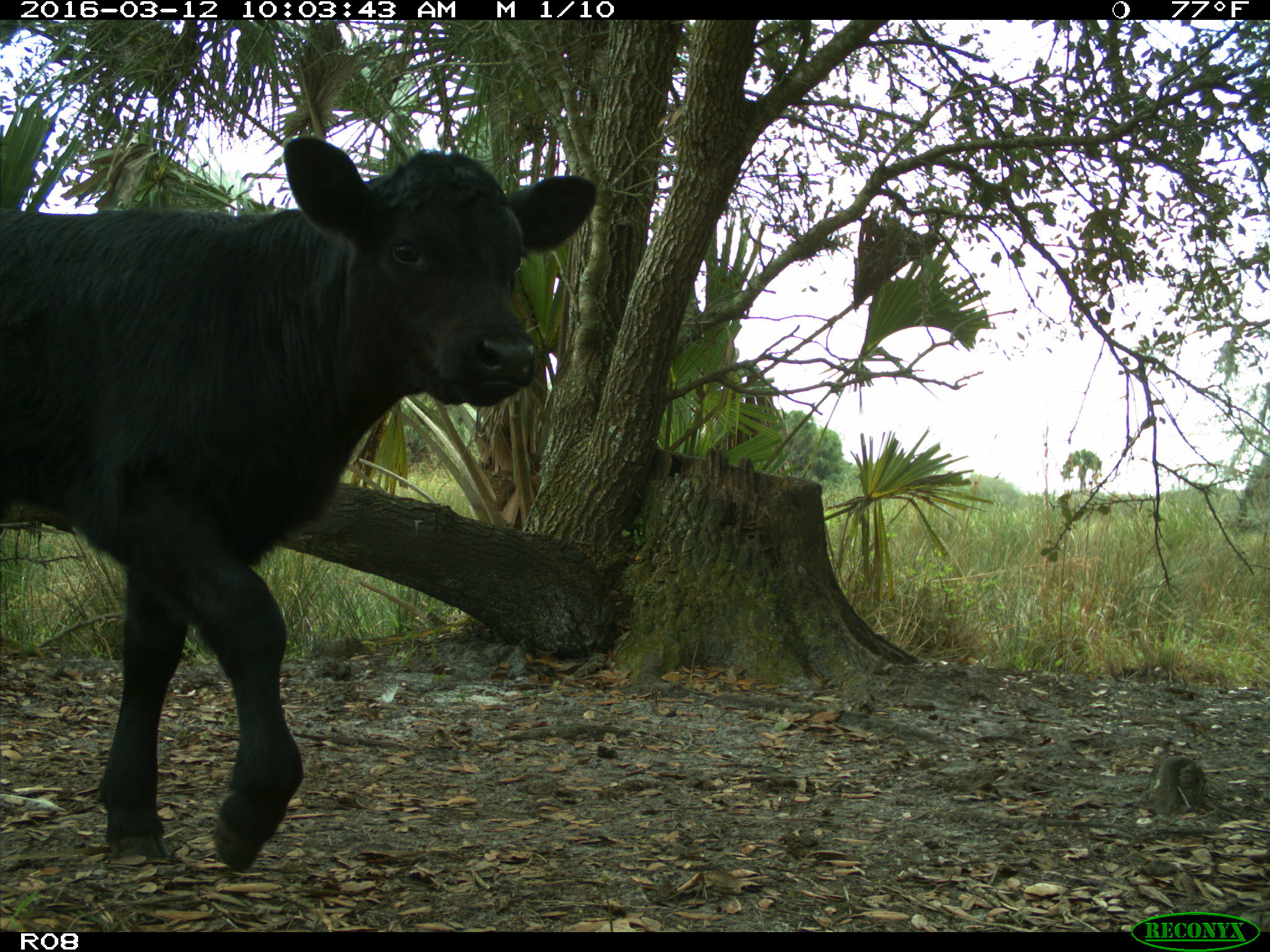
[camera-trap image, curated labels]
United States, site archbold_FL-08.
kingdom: Animalia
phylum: Chordata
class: Mammalia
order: Artiodactyla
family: Bovidae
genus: Bos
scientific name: Bos taurus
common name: domestic cow